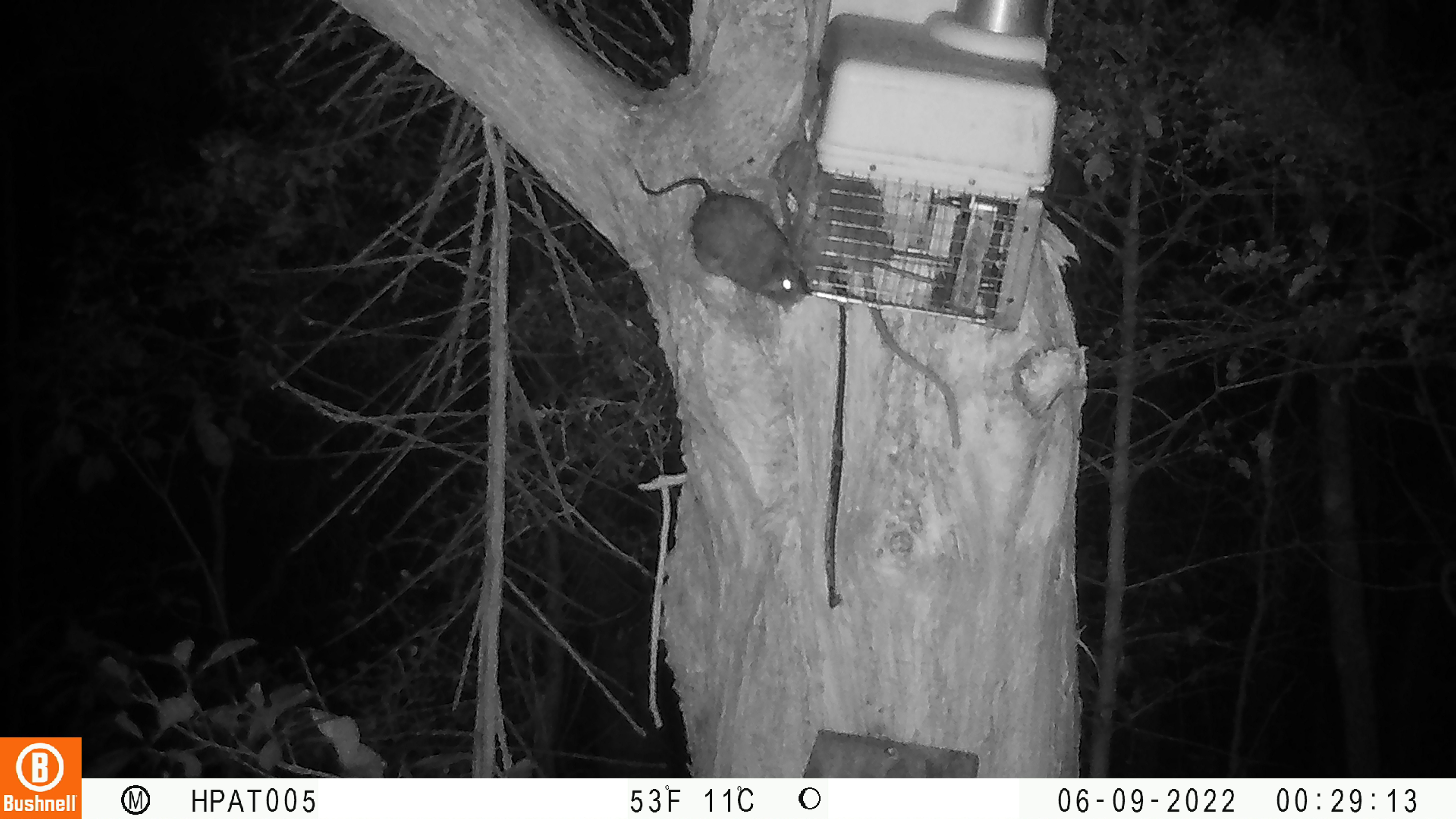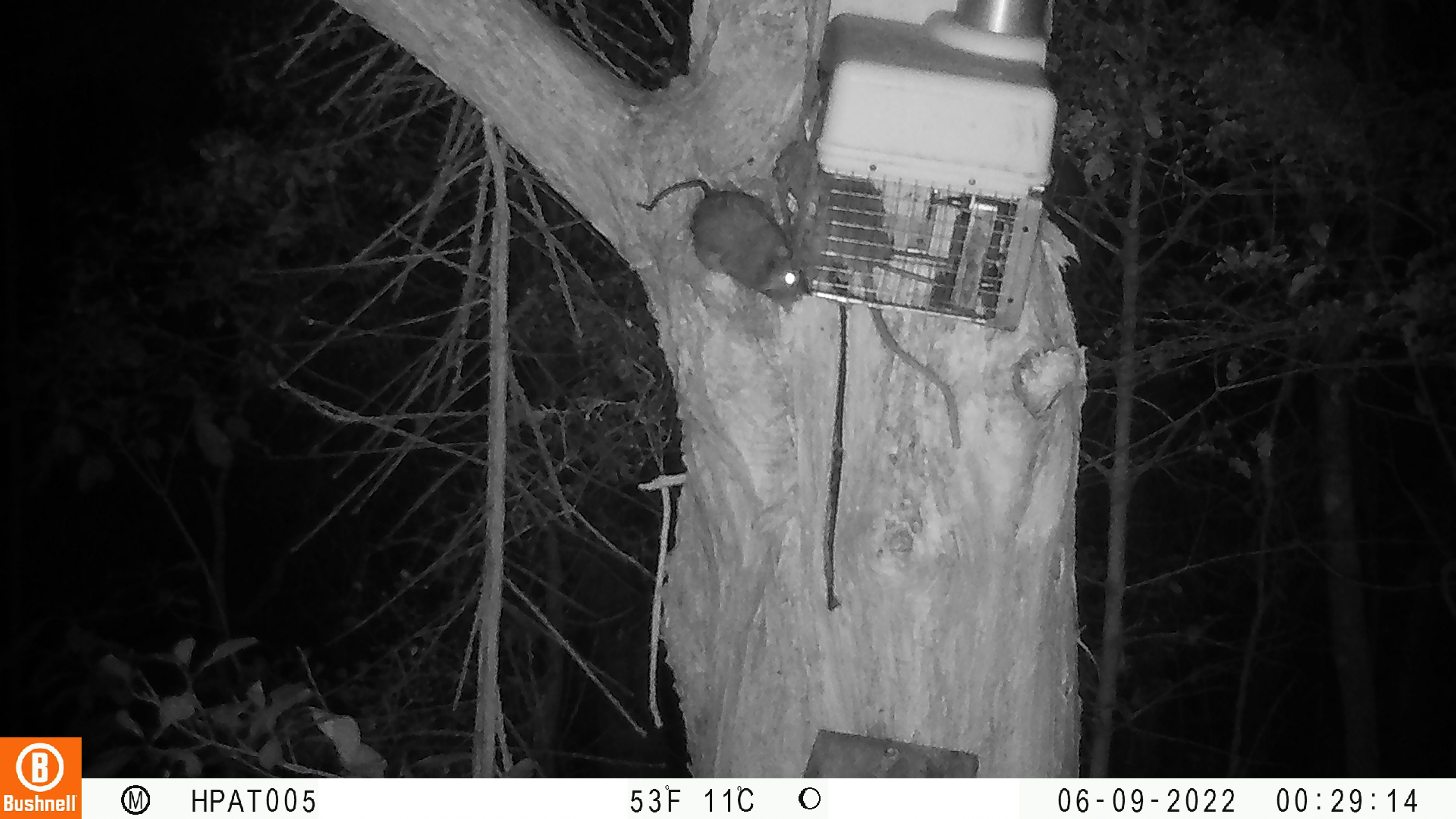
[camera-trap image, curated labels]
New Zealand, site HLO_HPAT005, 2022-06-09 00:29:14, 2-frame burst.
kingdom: Animalia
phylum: Chordata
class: Mammalia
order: Rodentia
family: Muridae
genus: Rattus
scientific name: Rattus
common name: rat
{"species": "rat (Rattus)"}